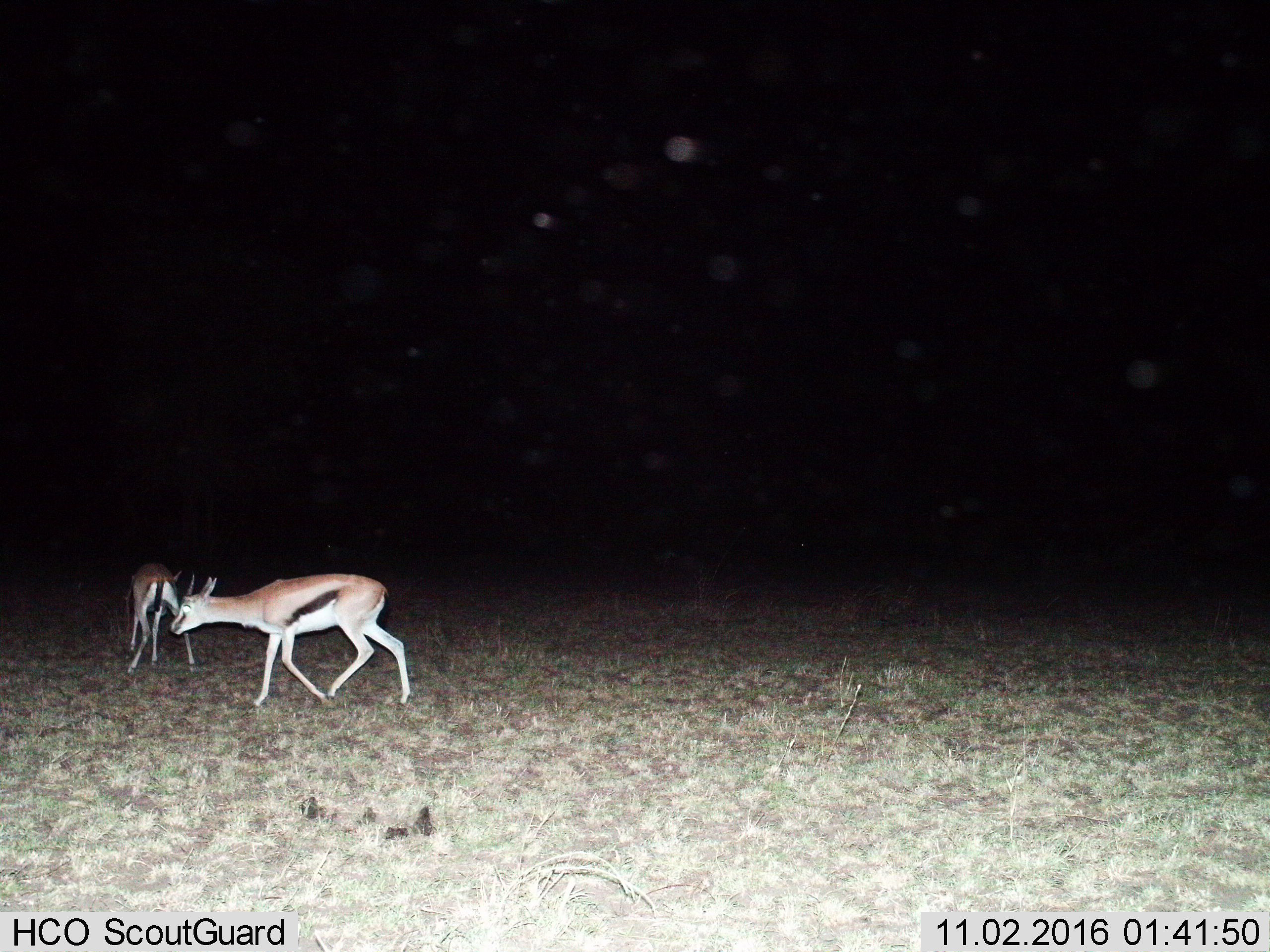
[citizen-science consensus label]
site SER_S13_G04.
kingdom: Animalia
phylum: Chordata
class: Mammalia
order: Artiodactyla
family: Bovidae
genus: Eudorcas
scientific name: Eudorcas thomsonii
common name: thomson's gazelle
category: gazellethomsons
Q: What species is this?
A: Gazellethomsons (thomson's gazelle) (Eudorcas thomsonii).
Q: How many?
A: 2.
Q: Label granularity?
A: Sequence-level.